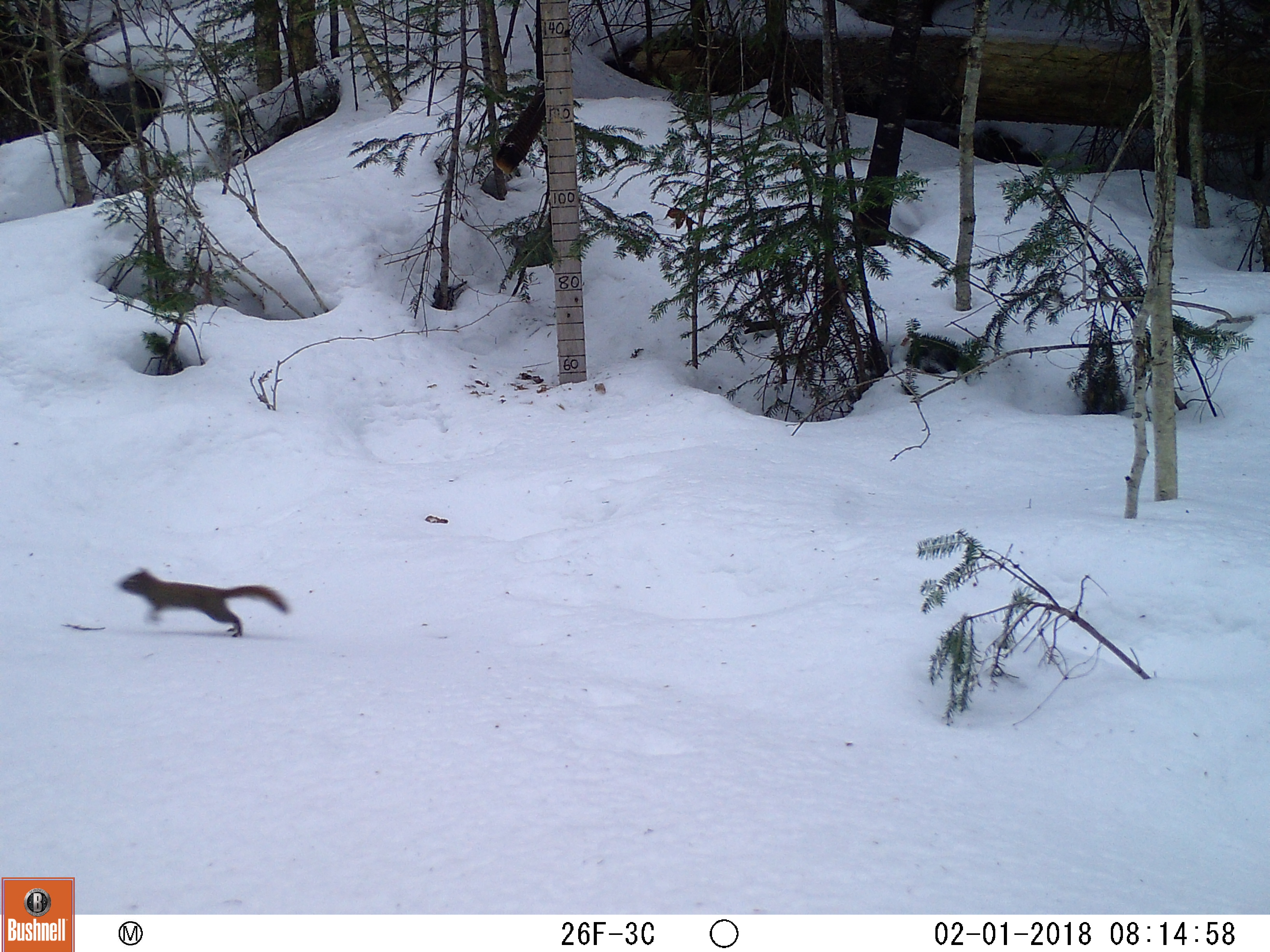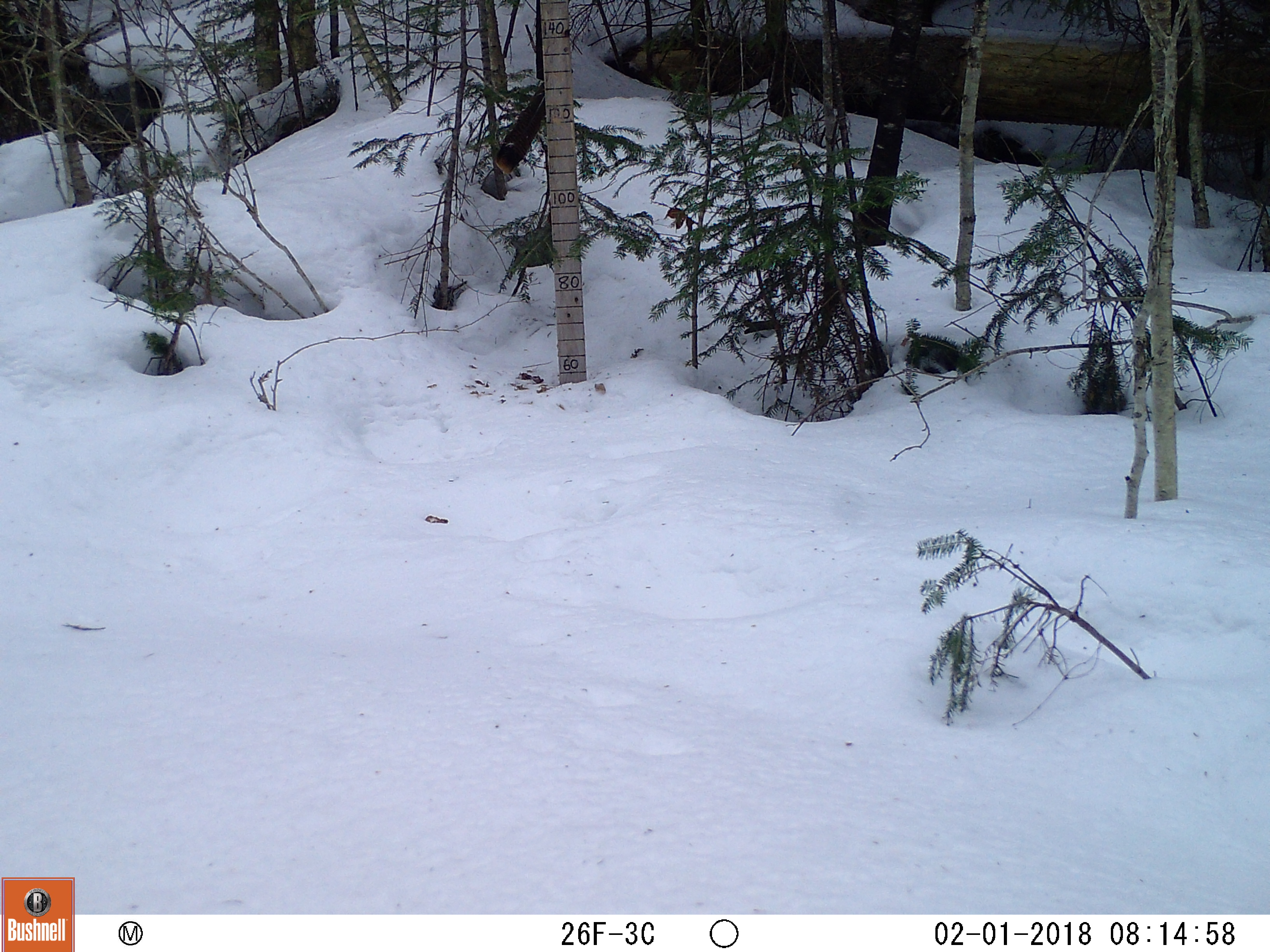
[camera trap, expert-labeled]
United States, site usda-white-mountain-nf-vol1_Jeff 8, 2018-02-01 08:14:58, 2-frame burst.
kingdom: Animalia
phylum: Chordata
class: Mammalia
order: Rodentia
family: Sciuridae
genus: Tamiasciurus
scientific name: Tamiasciurus hudsonicus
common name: red squirrel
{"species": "red squirrel (Tamiasciurus hudsonicus)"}